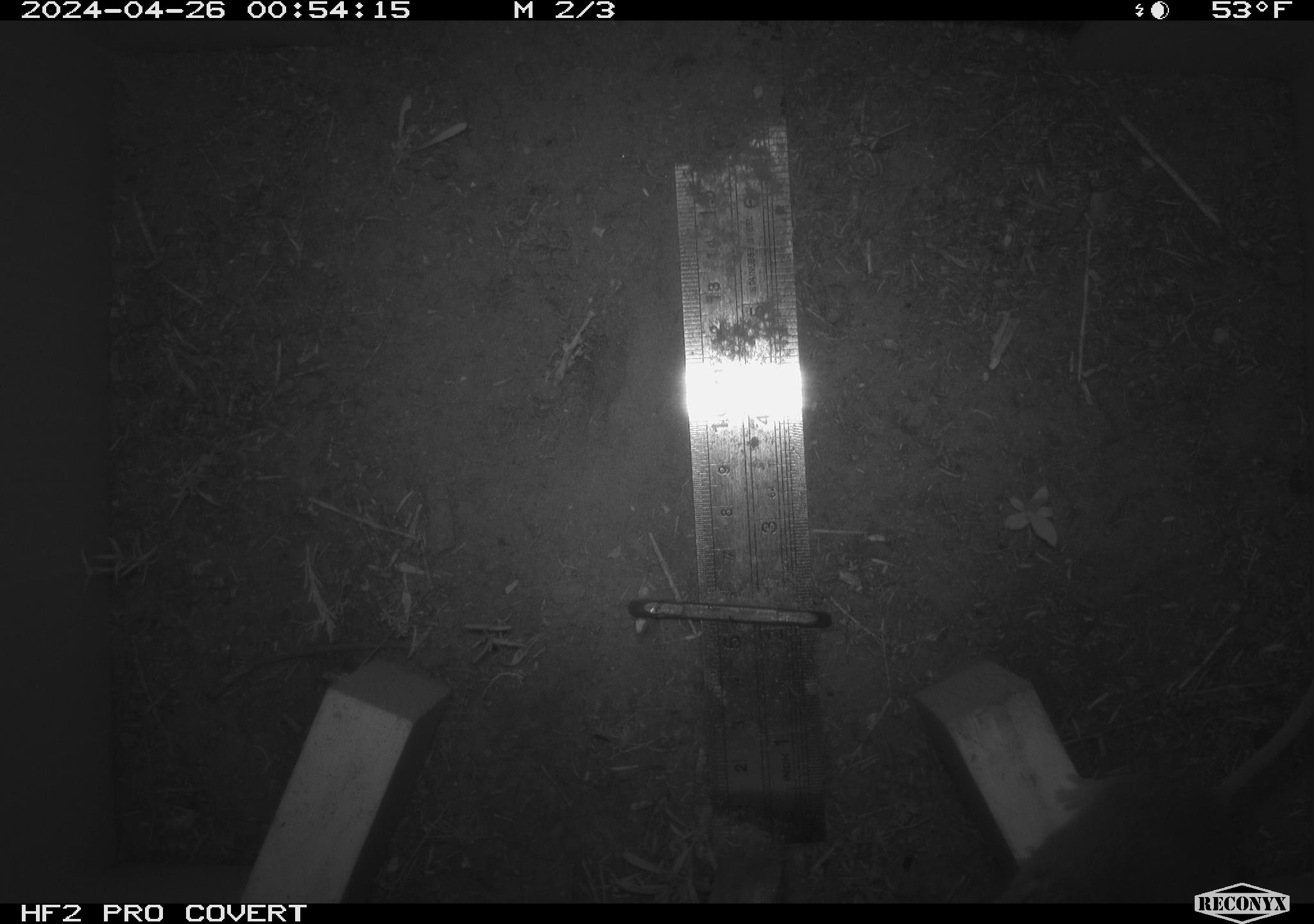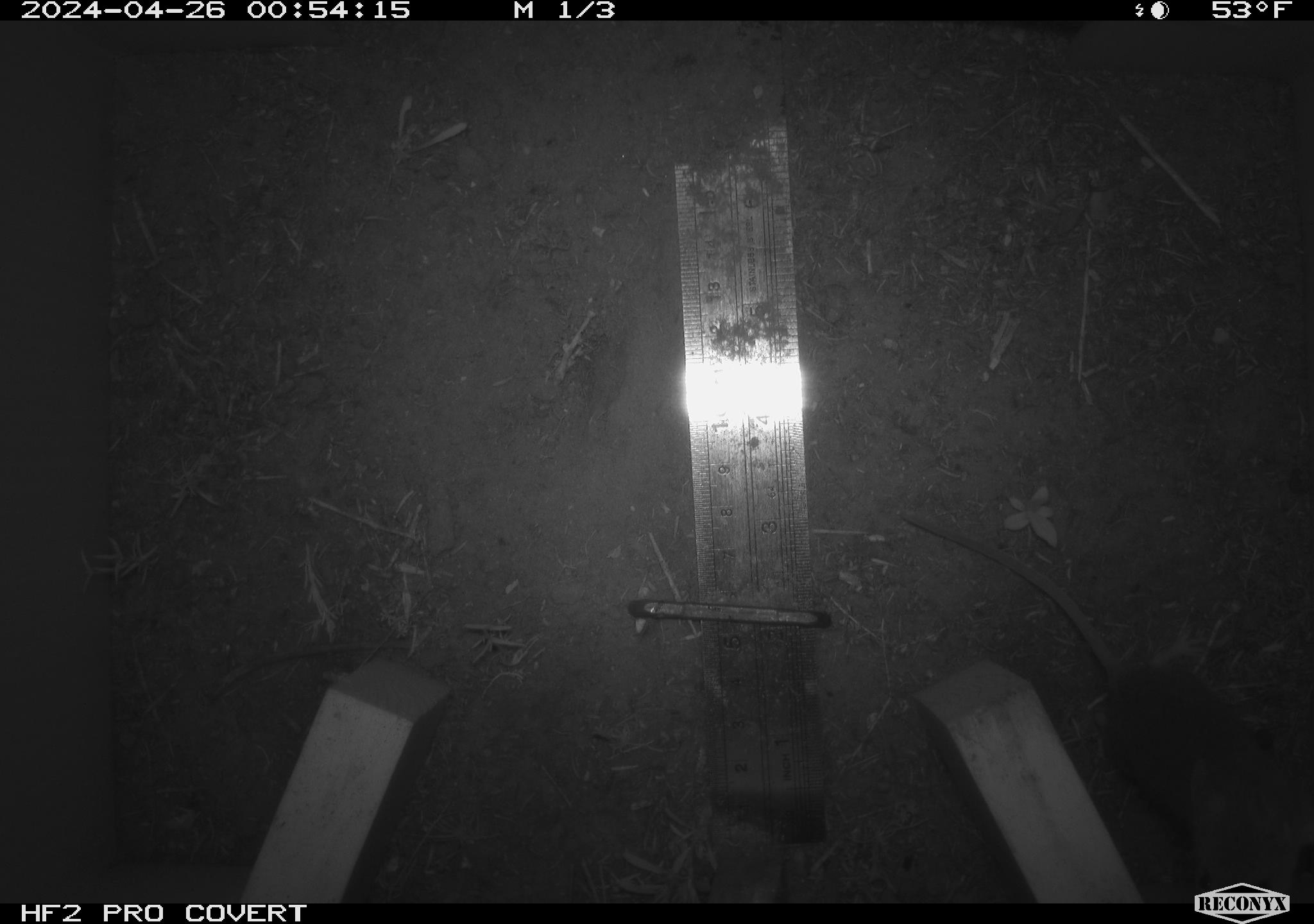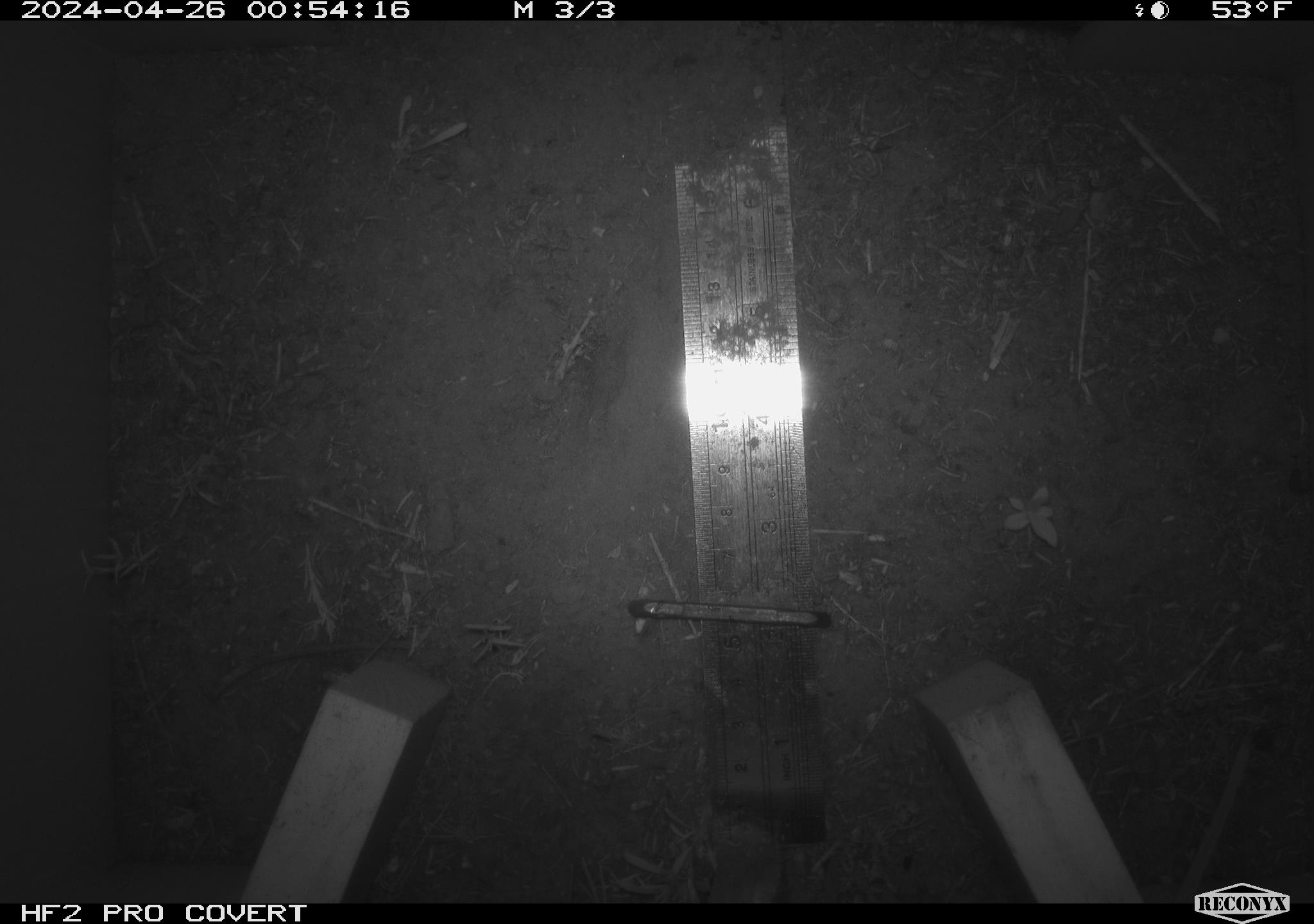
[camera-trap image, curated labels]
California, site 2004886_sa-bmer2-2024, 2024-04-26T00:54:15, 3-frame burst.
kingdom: Animalia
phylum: Chordata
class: Mammalia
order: Rodentia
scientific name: Rodentia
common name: mouse species